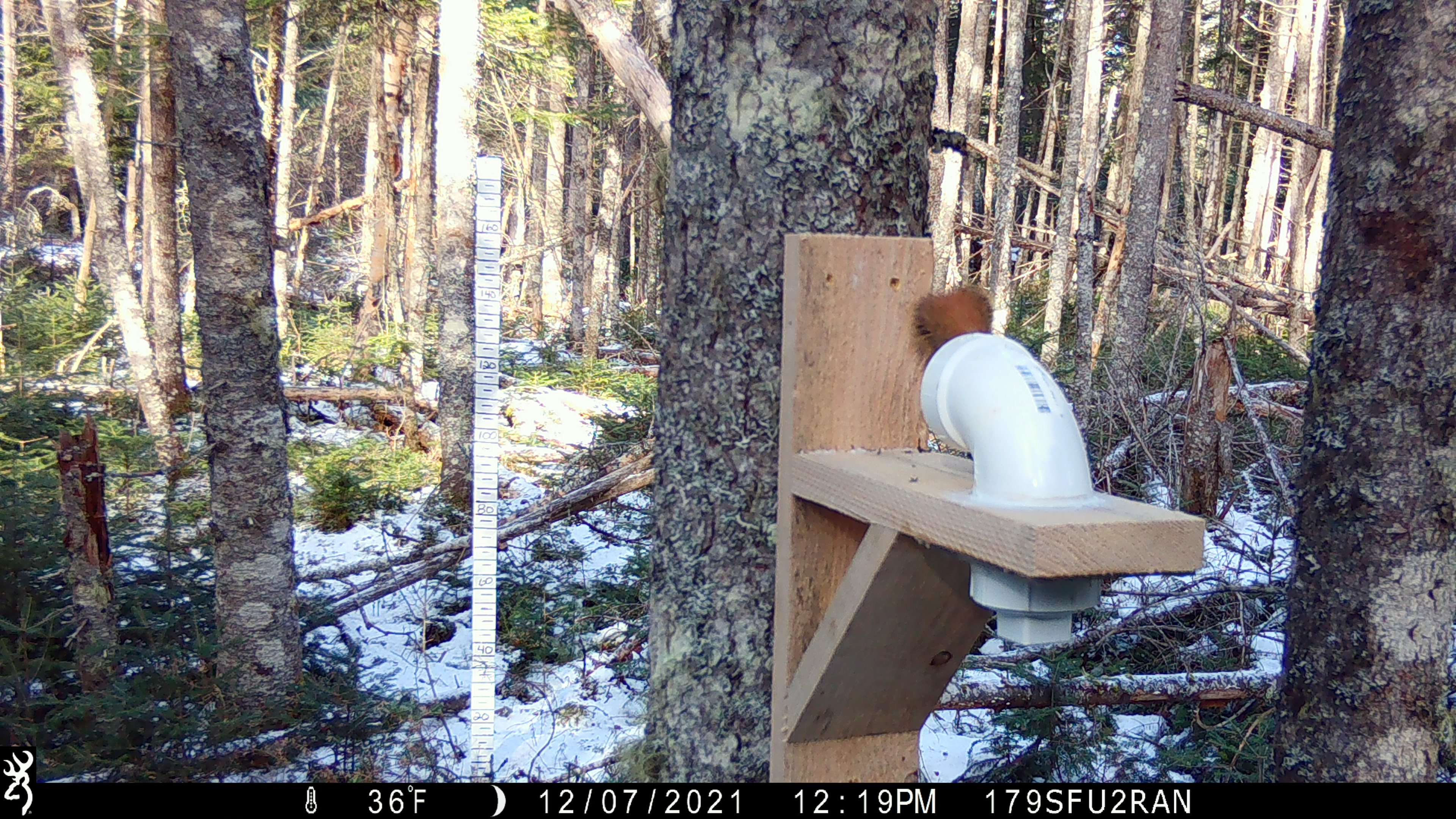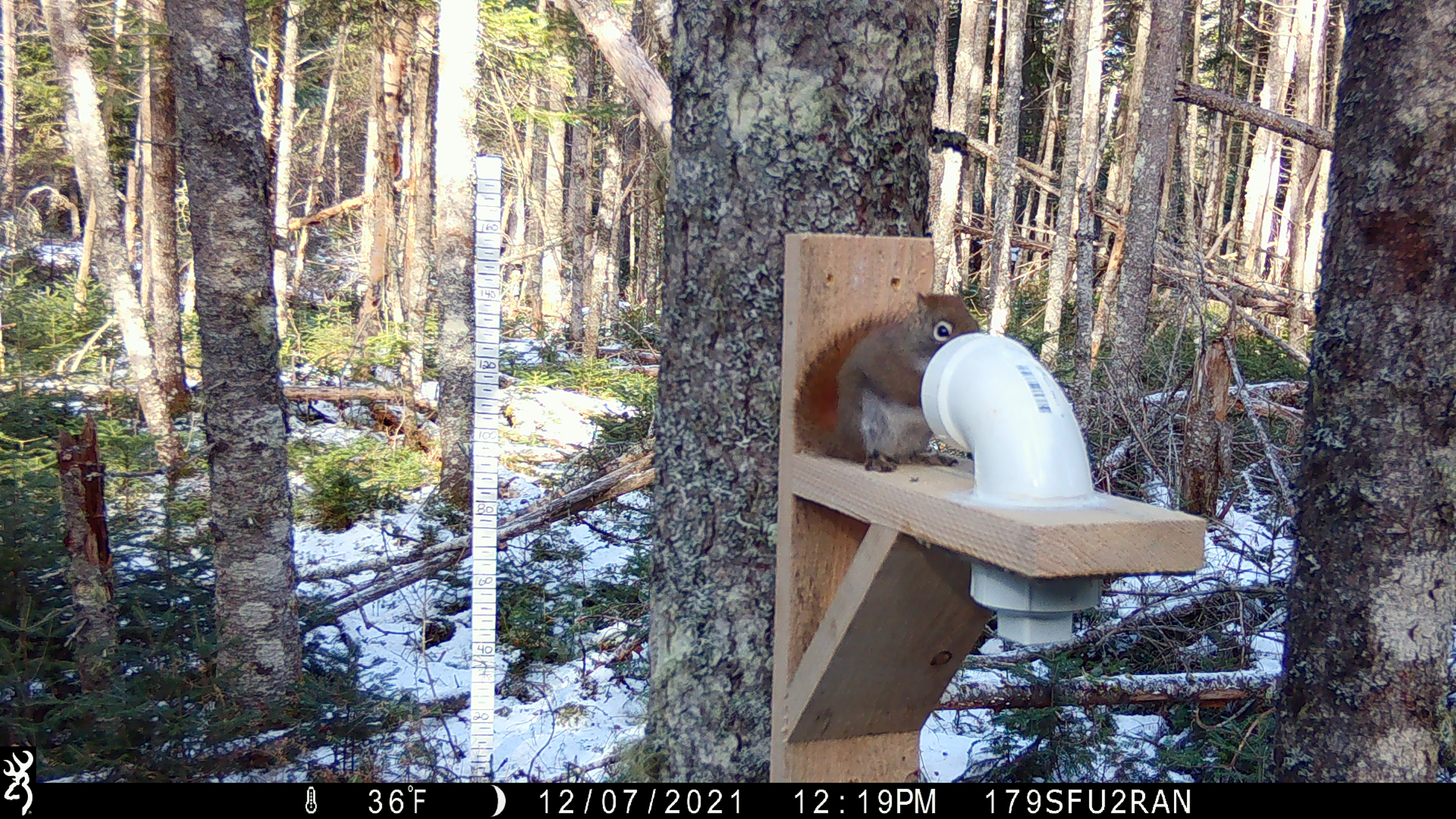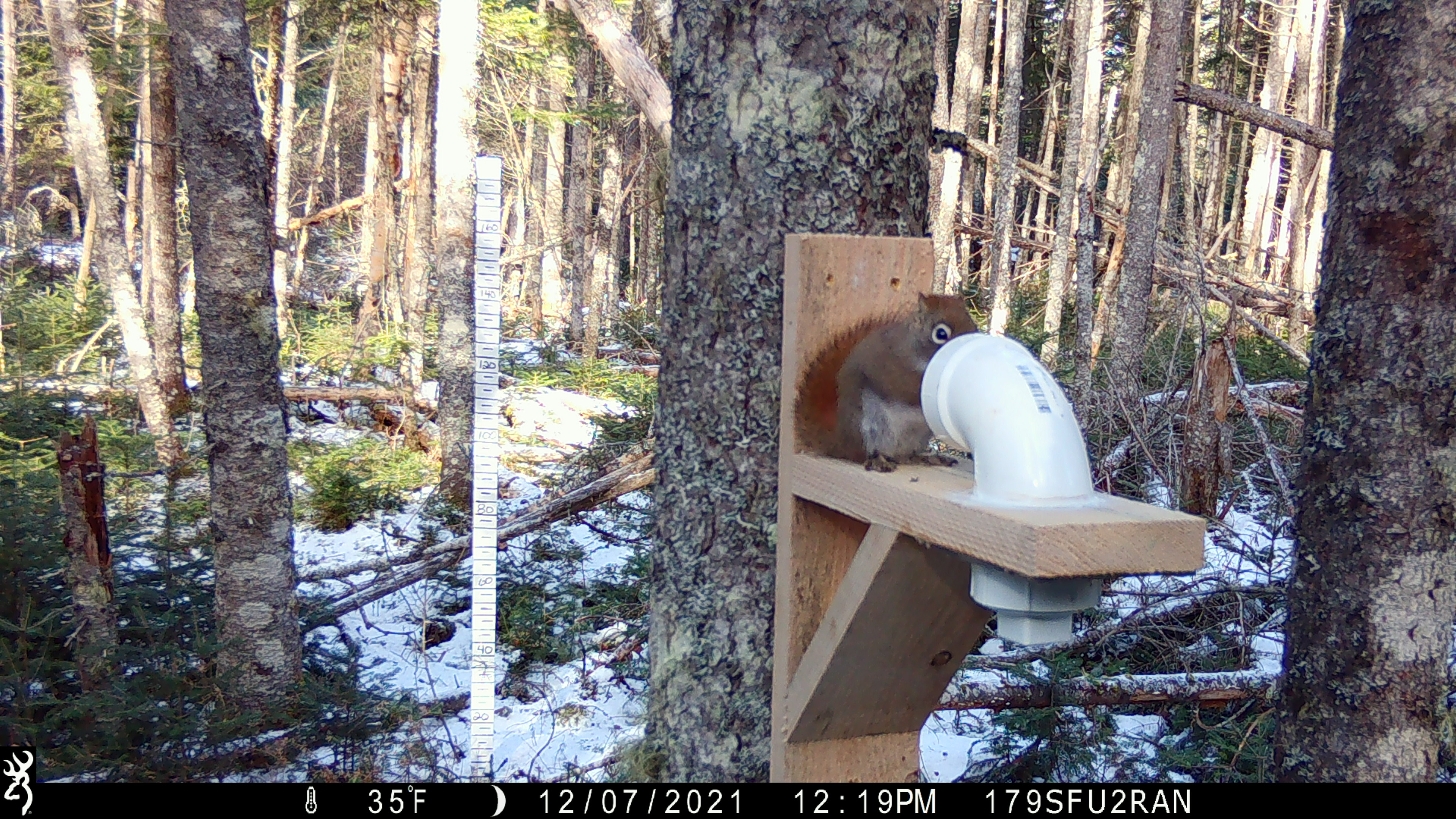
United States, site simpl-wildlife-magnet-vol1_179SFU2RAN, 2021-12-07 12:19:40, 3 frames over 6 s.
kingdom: Animalia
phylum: Chordata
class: Mammalia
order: Rodentia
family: Sciuridae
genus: Tamiasciurus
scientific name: Tamiasciurus hudsonicus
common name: red squirrel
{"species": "red squirrel (Tamiasciurus hudsonicus)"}